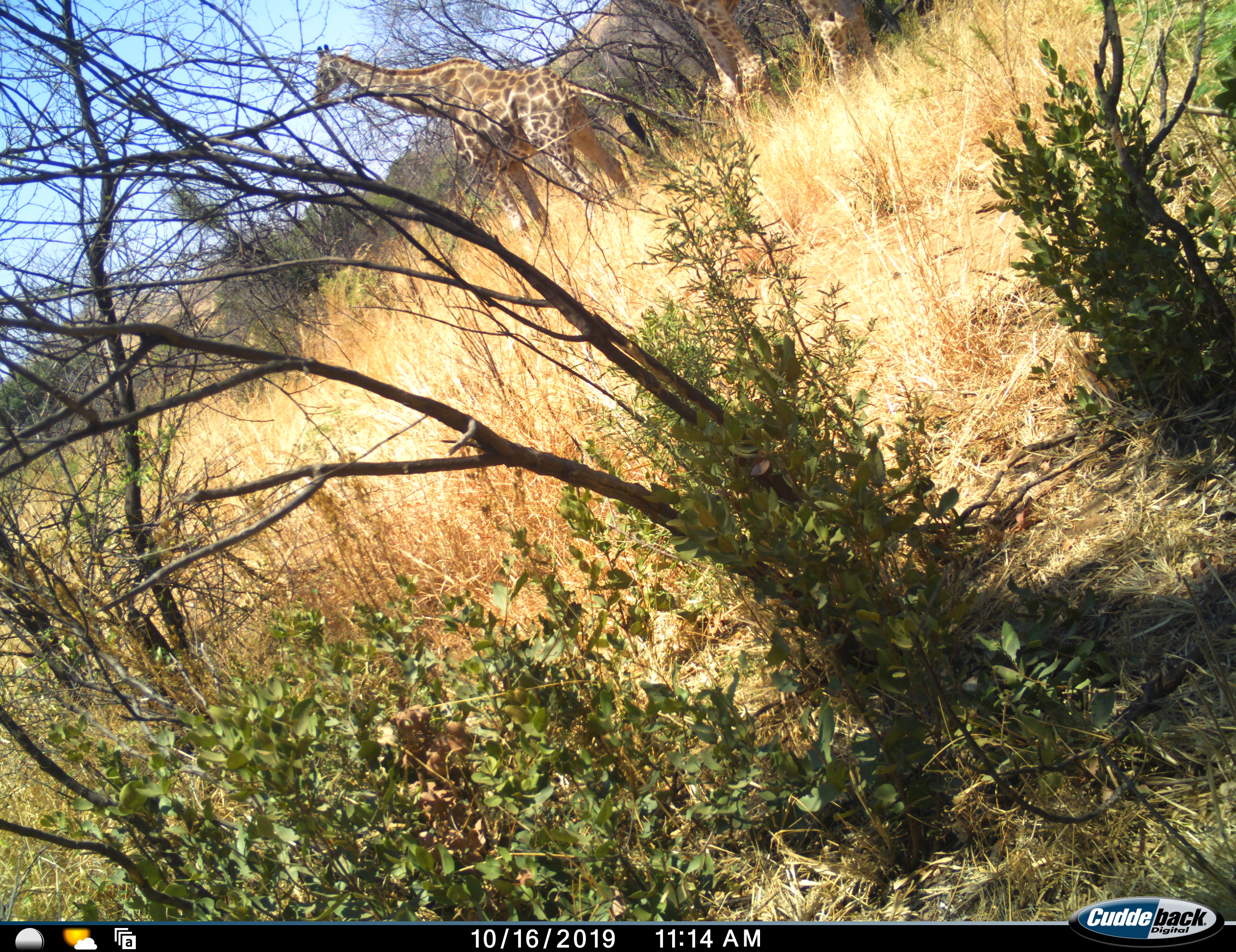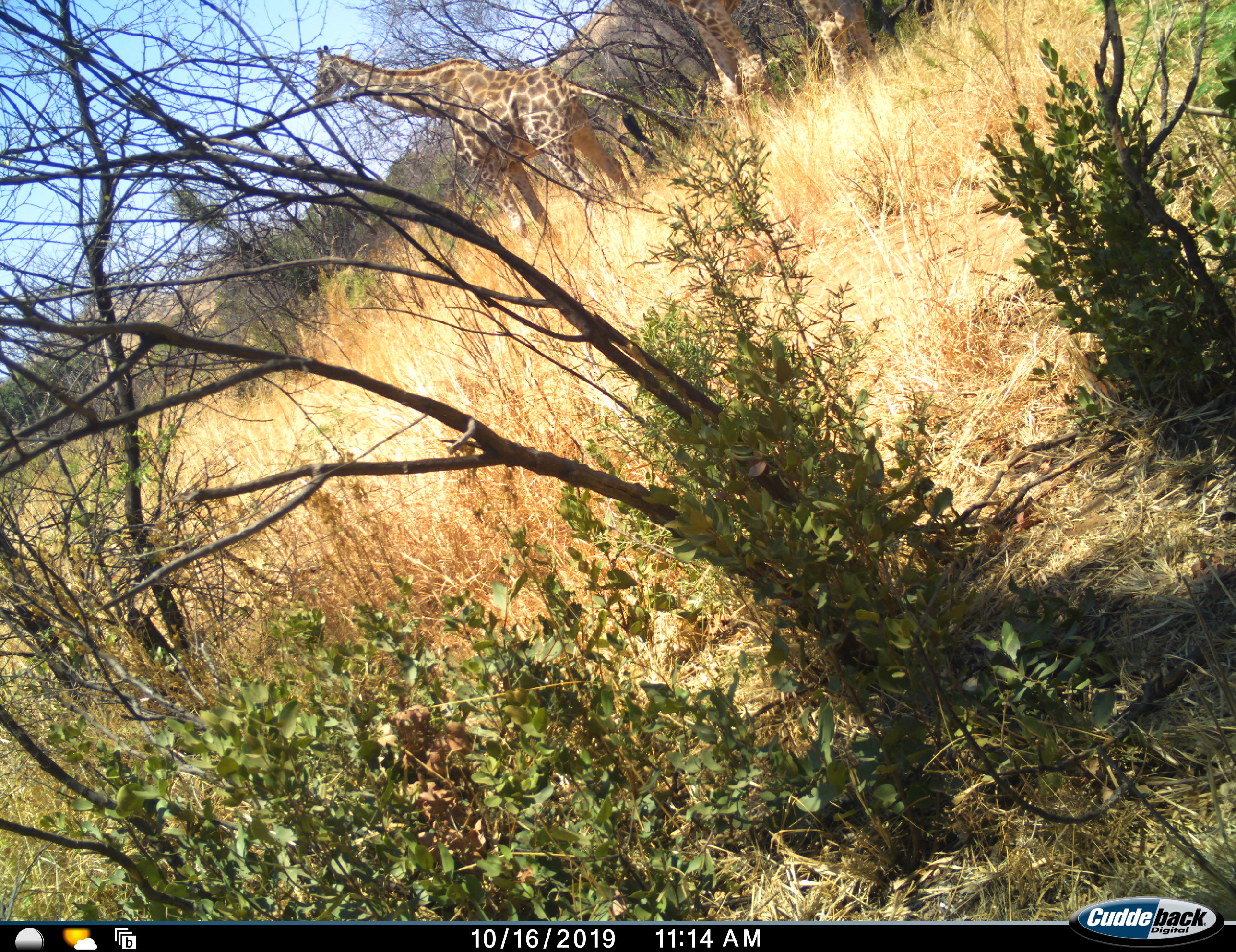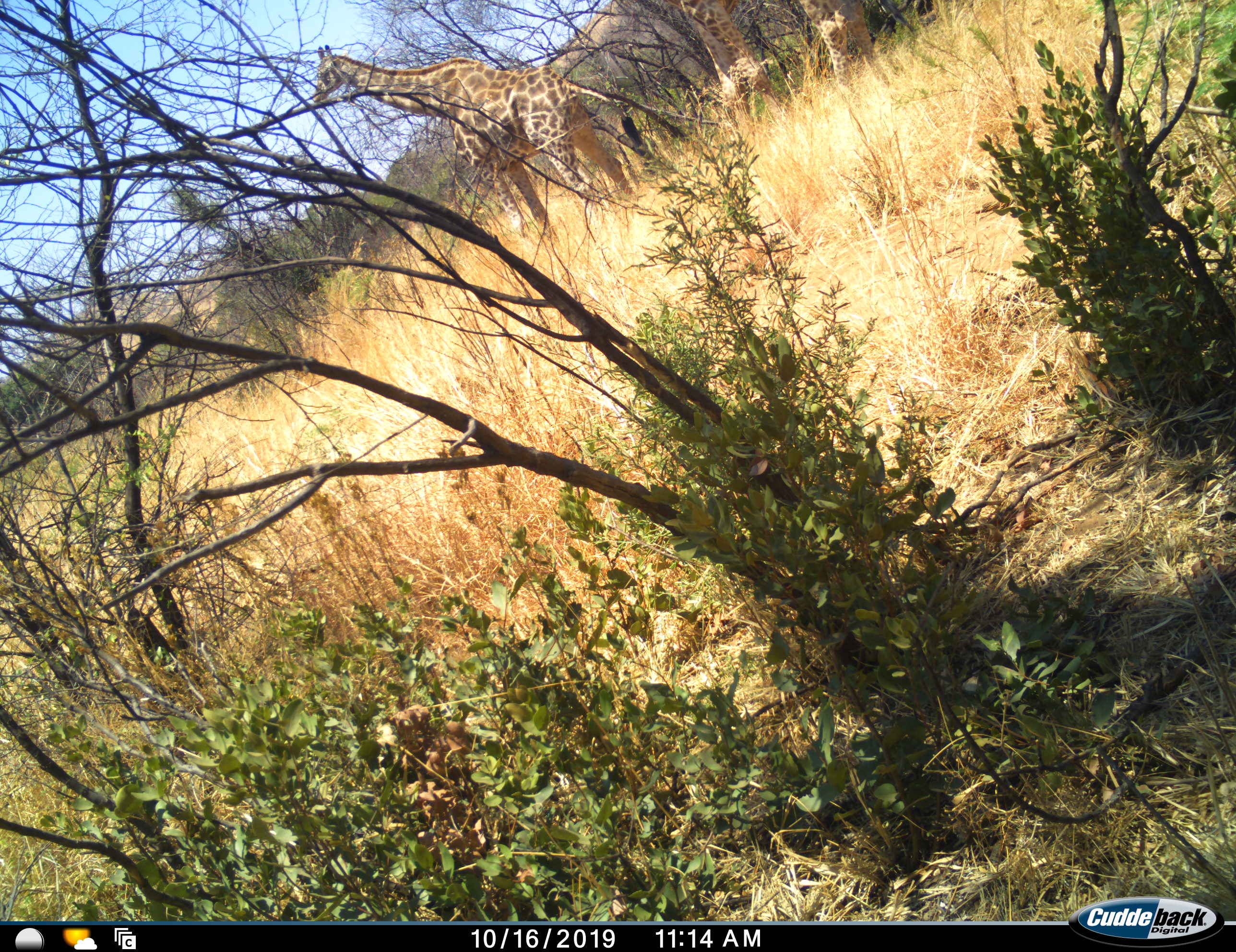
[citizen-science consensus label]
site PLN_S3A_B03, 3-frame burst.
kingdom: Animalia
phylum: Chordata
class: Mammalia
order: Artiodactyla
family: Giraffidae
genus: Giraffa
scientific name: Giraffa camelopardalis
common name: giraffe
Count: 2.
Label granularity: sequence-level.